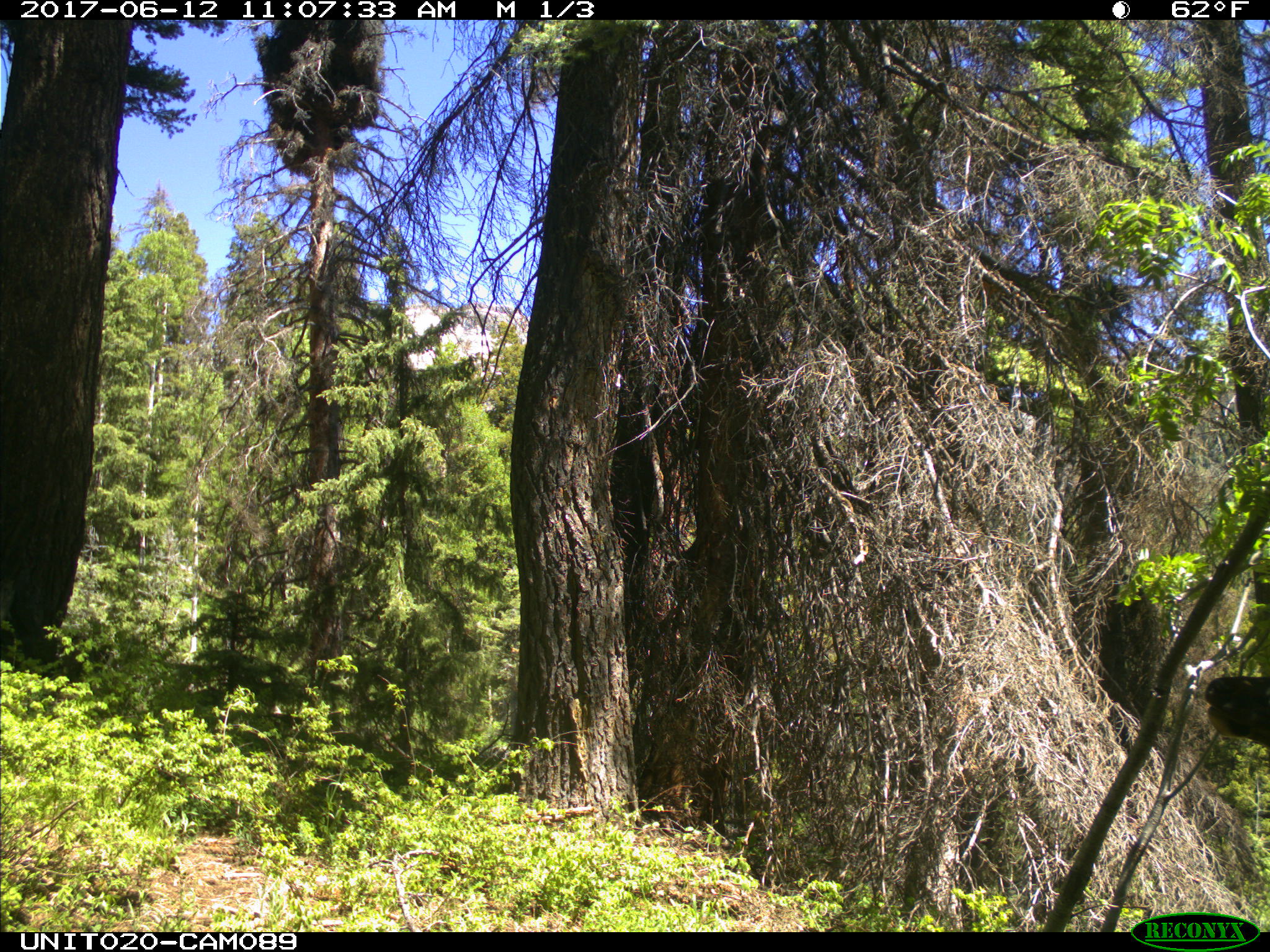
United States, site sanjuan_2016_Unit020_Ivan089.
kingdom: Animalia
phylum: Chordata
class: Mammalia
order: Artiodactyla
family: Cervidae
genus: Cervus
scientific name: Cervus elaphus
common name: red deer